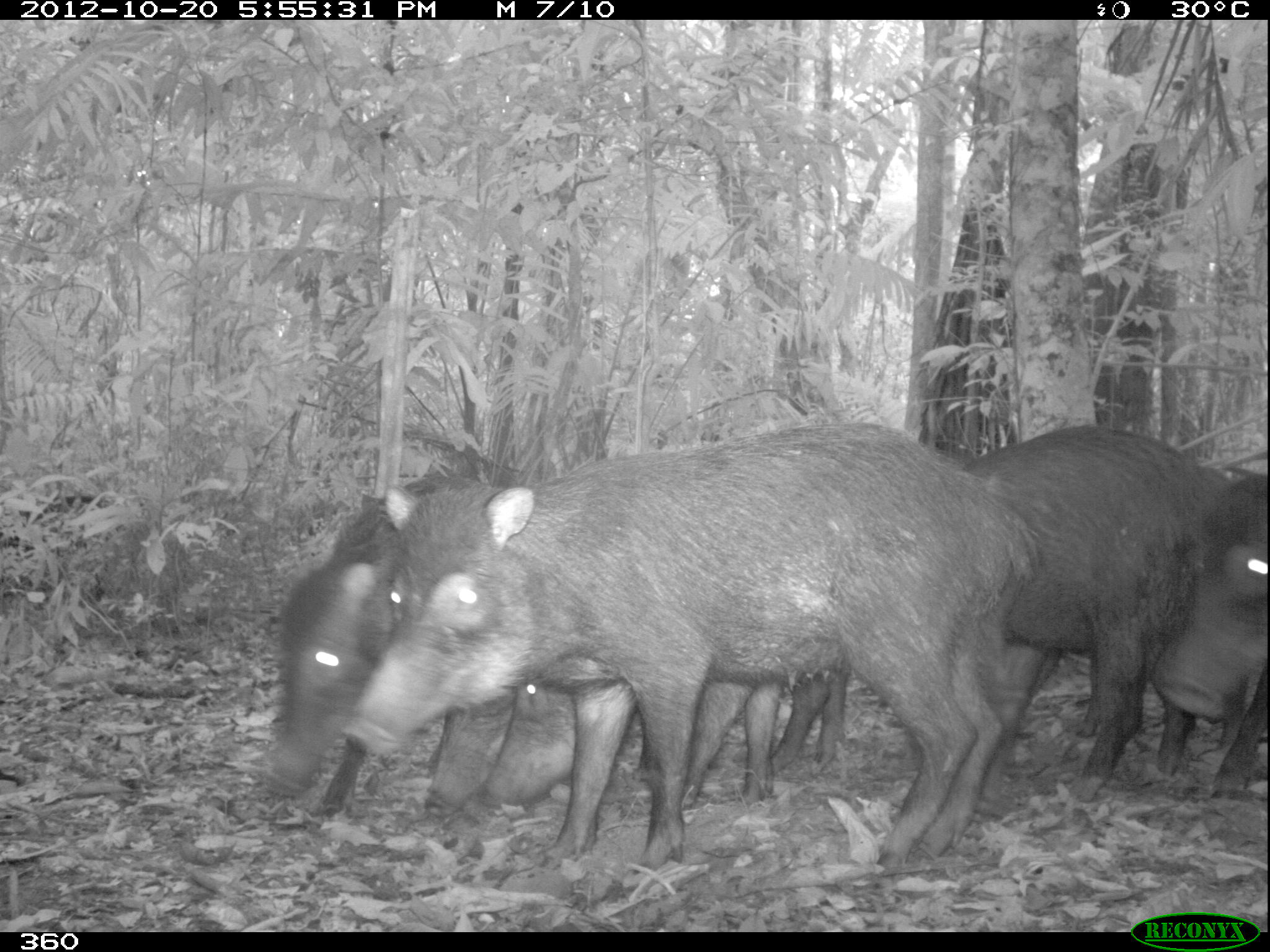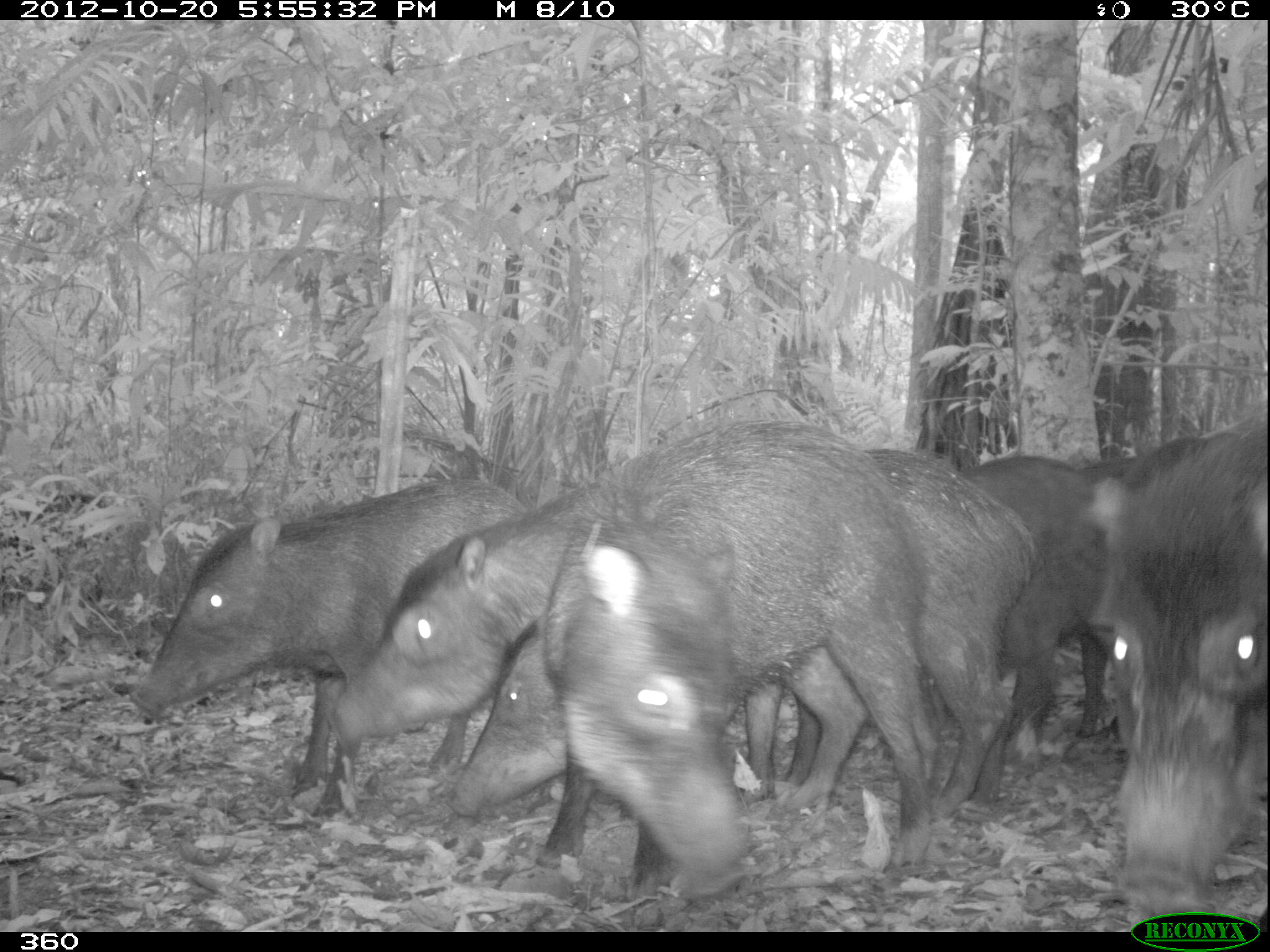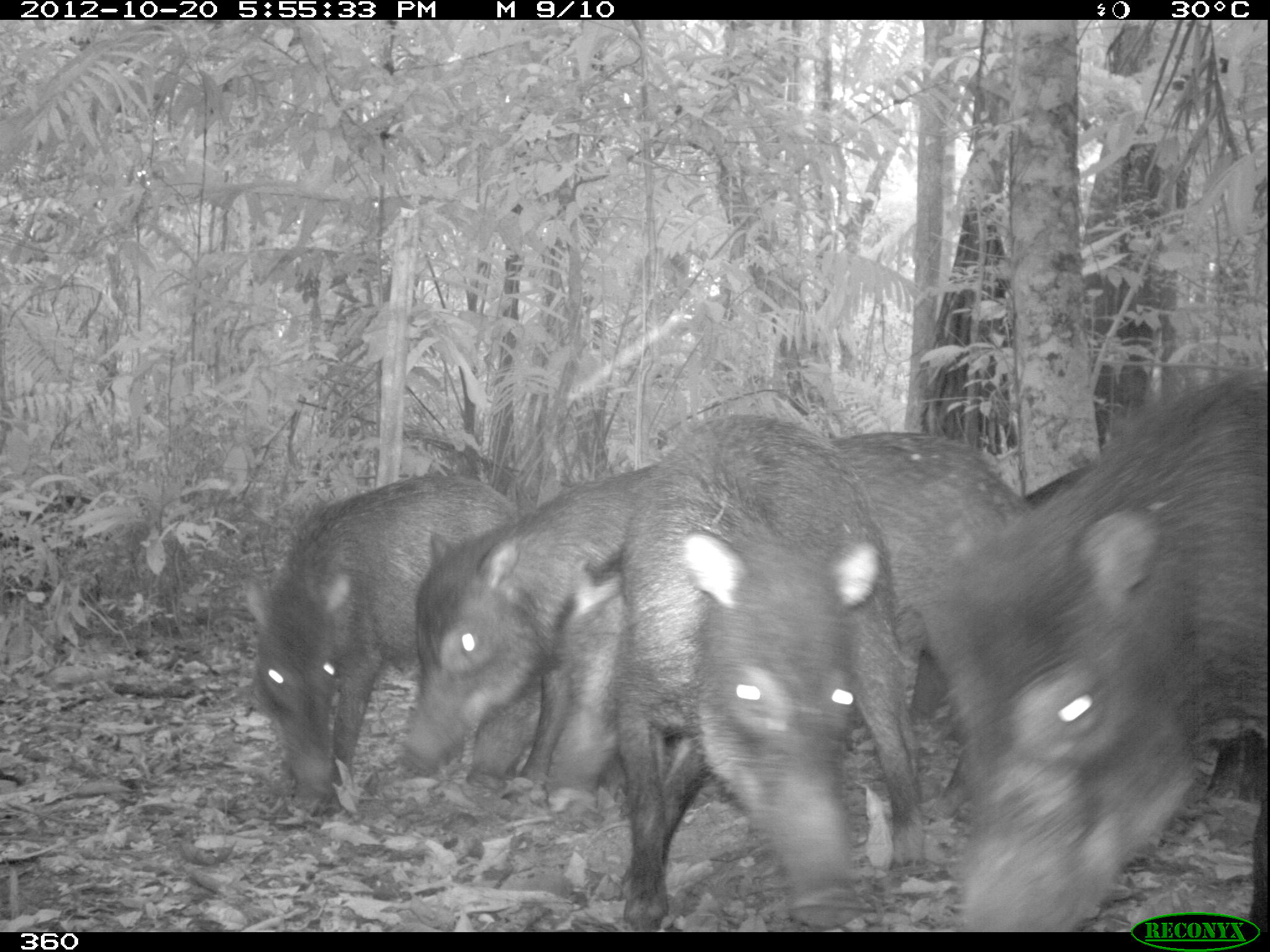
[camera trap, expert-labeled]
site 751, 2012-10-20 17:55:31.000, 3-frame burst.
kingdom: Animalia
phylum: Chordata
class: Mammalia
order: Artiodactyla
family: Tayassuidae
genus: Tayassu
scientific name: Tayassu pecari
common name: white-lipped peccary